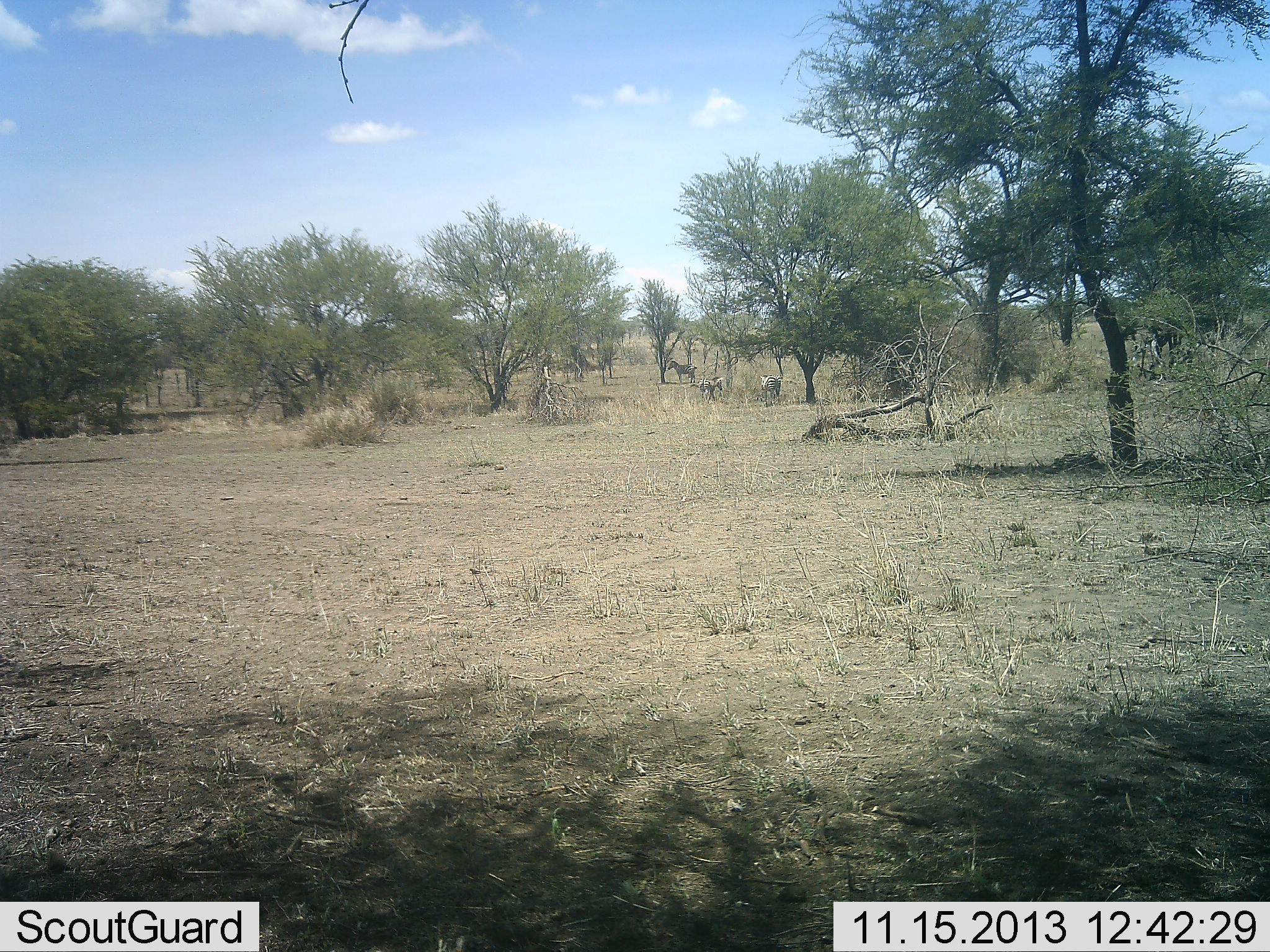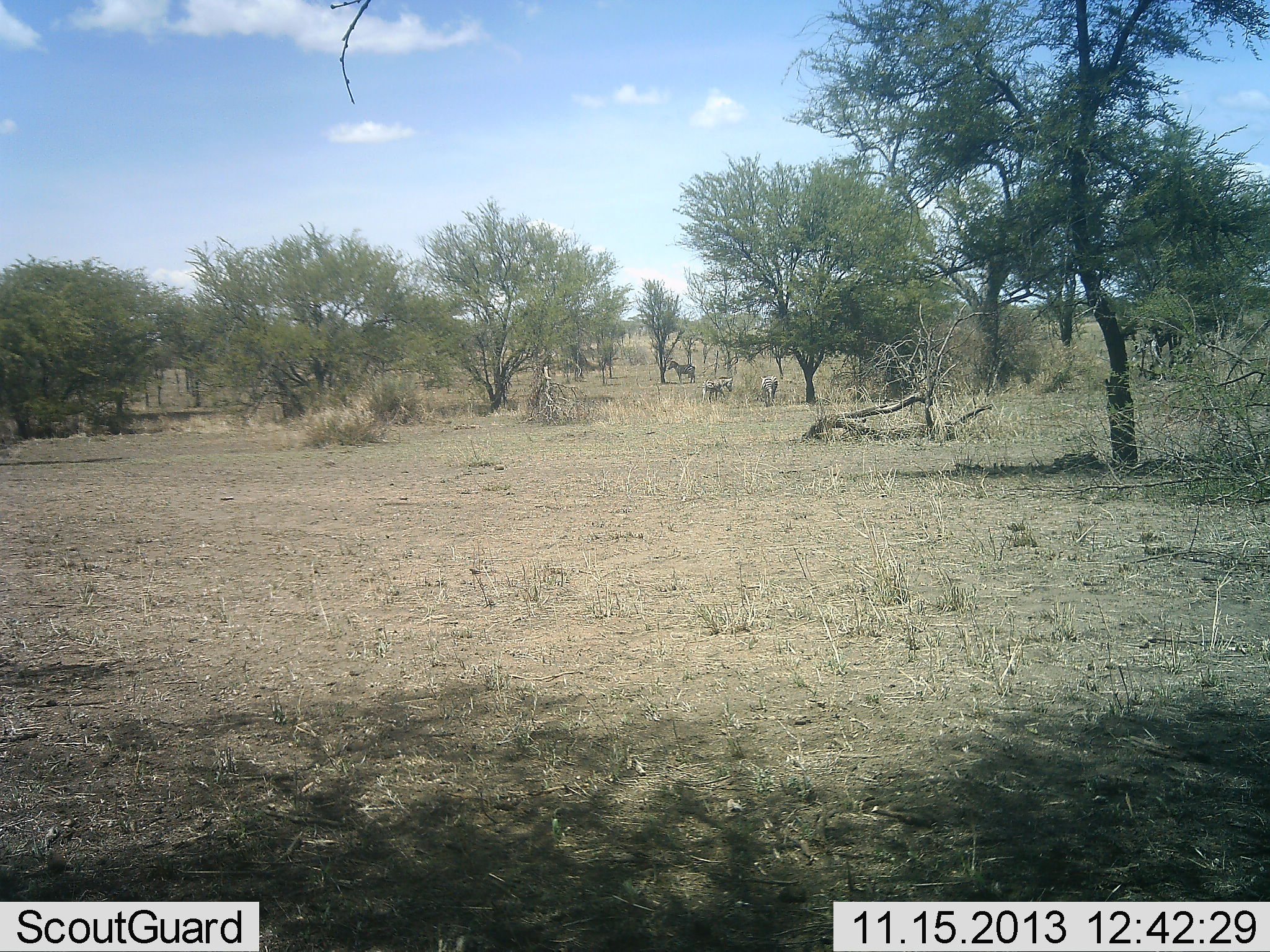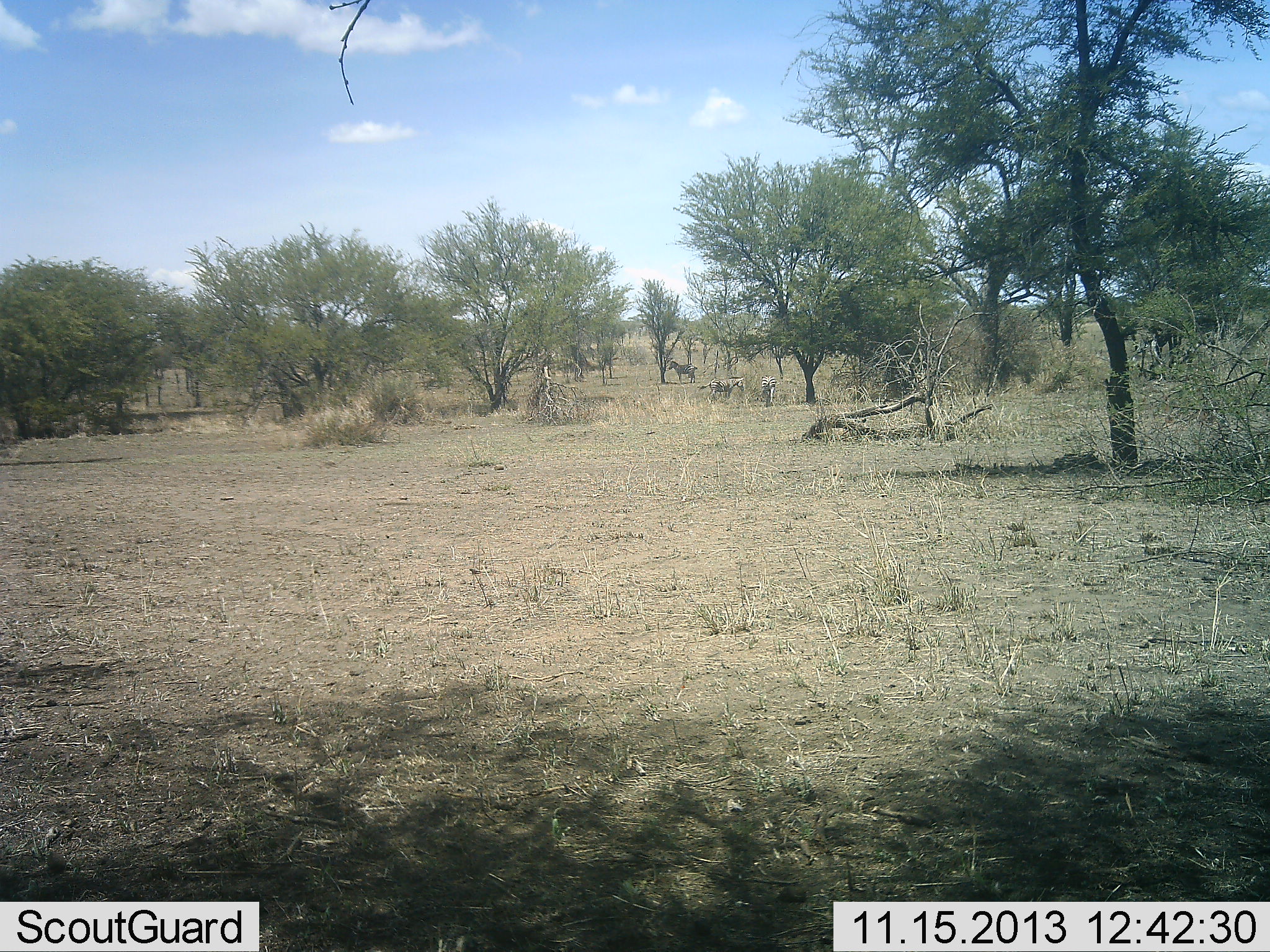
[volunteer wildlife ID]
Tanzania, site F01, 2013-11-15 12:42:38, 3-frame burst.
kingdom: Animalia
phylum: Chordata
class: Mammalia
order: Perissodactyla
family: Equidae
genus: Equus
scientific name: Equus quagga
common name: plains zebra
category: zebra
Zebra (plains zebra) (Equus quagga), count 3. Behavior (volunteer vote fractions): standing 92%, resting 0%, moving 58%, interacting 0%. Young present (vote fraction): 0%. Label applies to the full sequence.